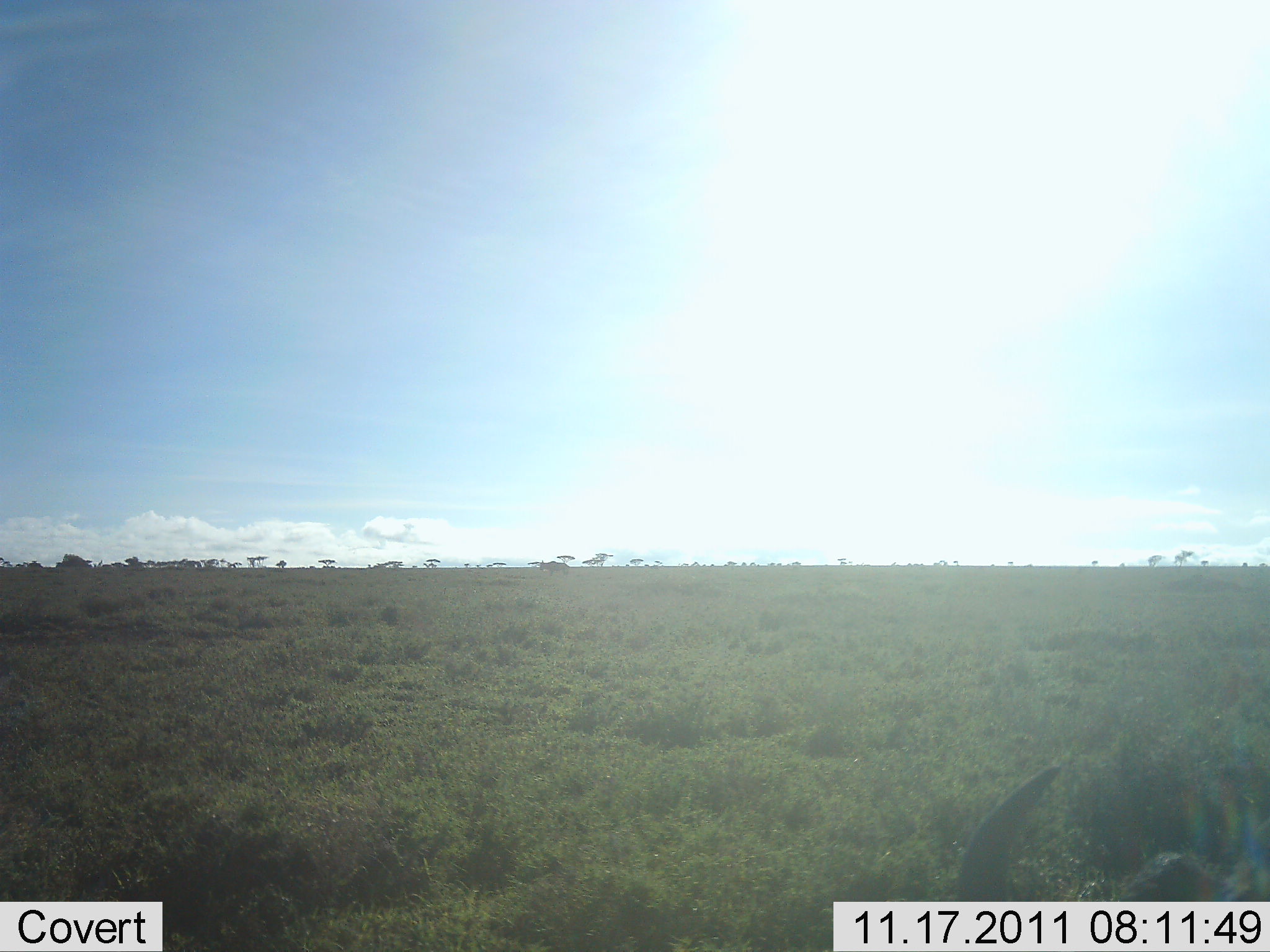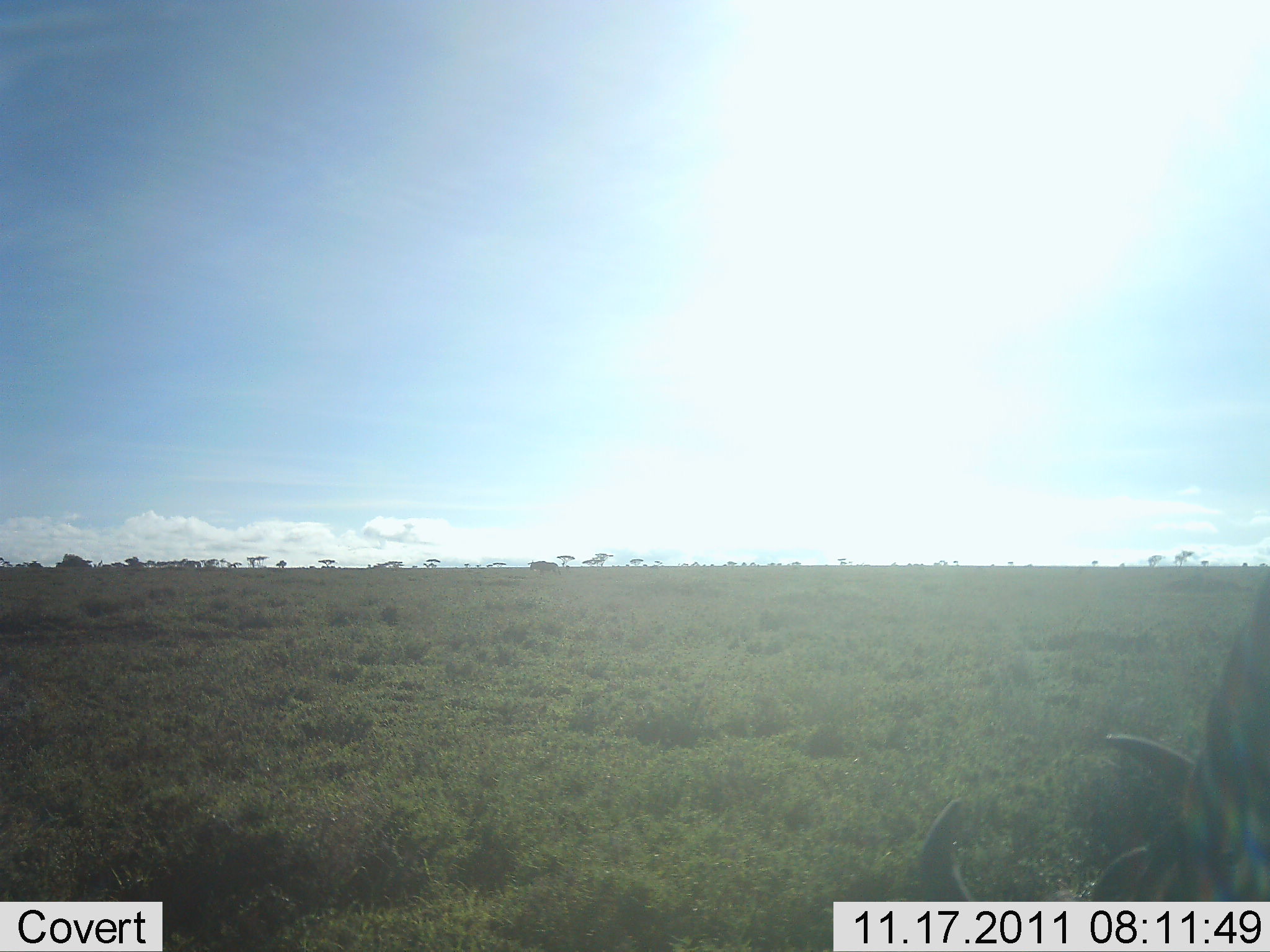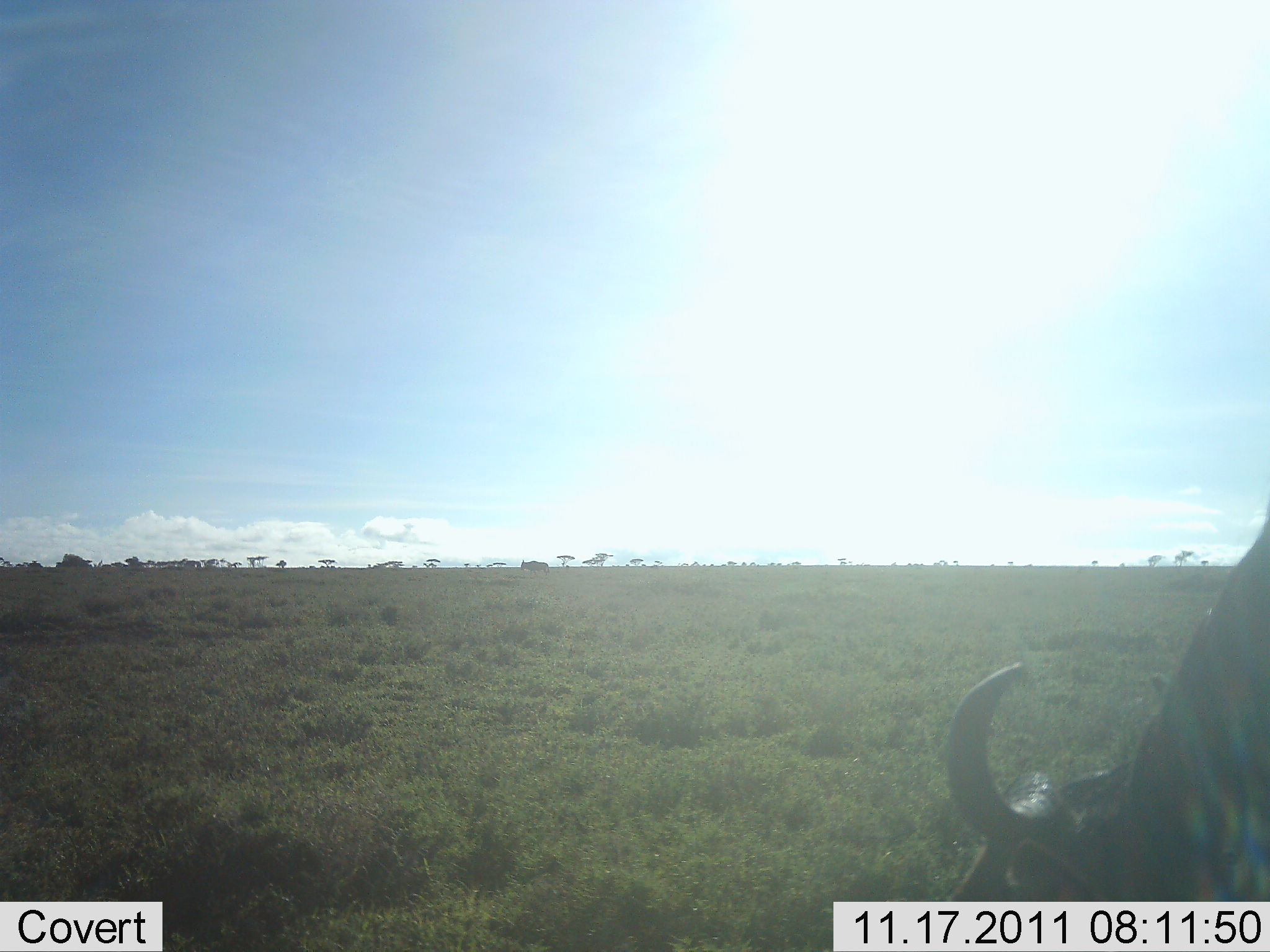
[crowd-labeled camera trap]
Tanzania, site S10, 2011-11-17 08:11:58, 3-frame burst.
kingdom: Animalia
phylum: Chordata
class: Mammalia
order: Artiodactyla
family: Bovidae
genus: Connochaetes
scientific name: Connochaetes taurinus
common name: blue wildebeest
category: wildebeest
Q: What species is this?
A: Wildebeest (blue wildebeest) (Connochaetes taurinus).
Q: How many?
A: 2.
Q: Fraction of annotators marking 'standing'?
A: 17%.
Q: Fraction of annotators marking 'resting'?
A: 0%.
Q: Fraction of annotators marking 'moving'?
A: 50%.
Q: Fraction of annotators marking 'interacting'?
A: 0%.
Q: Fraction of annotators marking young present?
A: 0%.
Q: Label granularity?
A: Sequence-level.